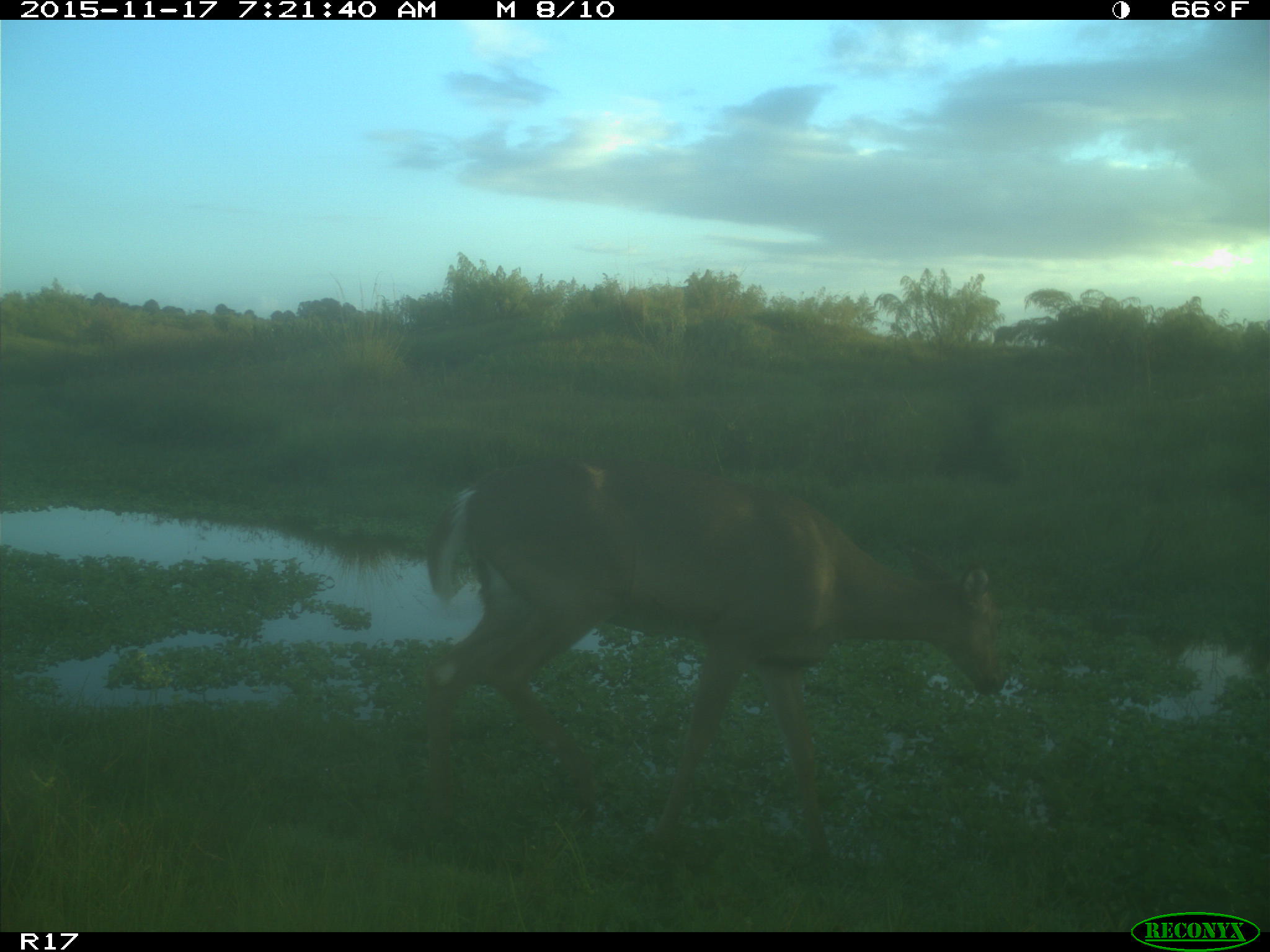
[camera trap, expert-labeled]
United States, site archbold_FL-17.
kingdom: Animalia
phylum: Chordata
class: Mammalia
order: Artiodactyla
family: Cervidae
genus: Odocoileus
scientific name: Odocoileus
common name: deer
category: unidentified deer